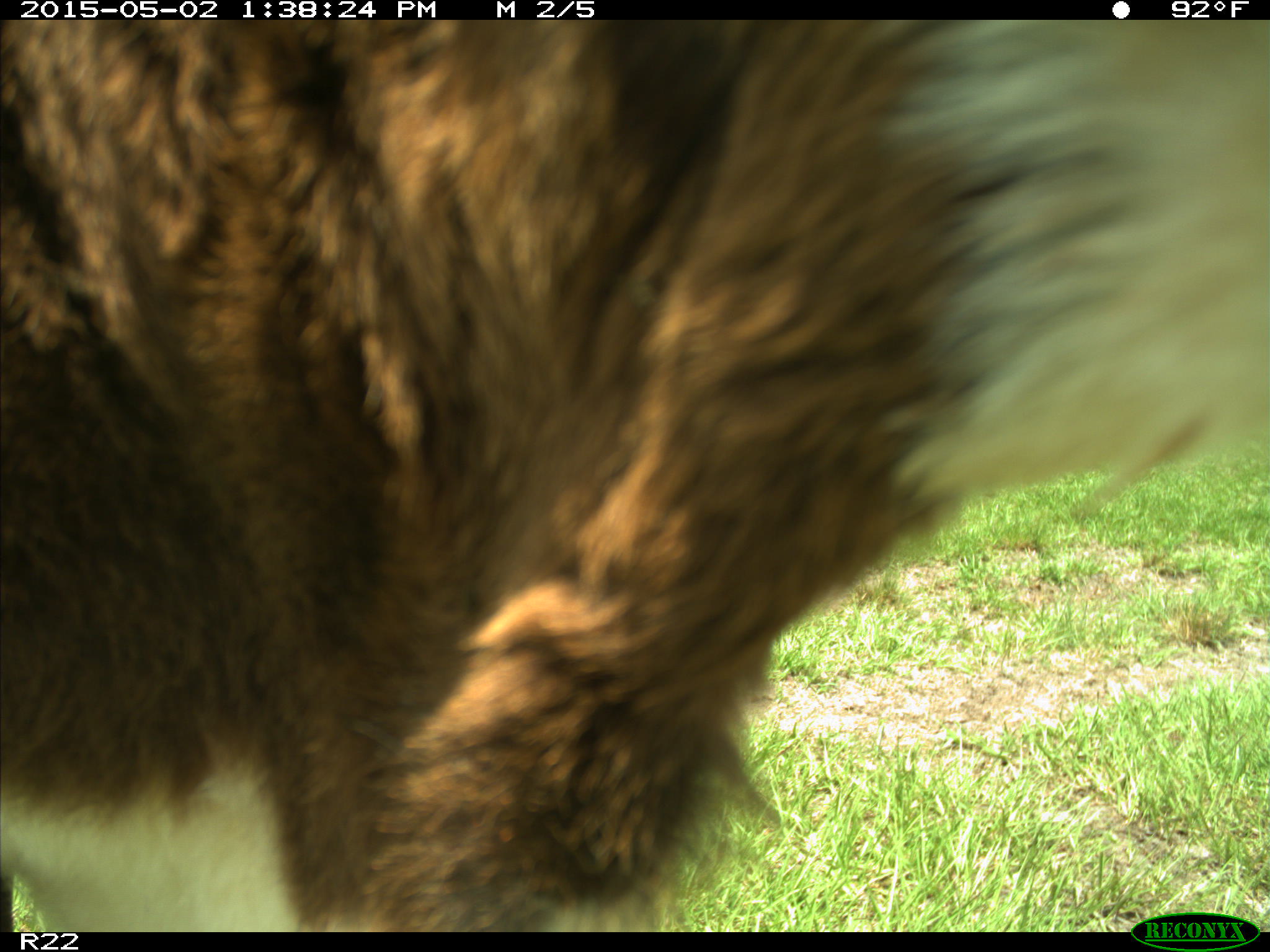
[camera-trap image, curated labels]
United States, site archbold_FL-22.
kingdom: Animalia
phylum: Chordata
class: Mammalia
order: Artiodactyla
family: Bovidae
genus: Bos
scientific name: Bos taurus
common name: domestic cow